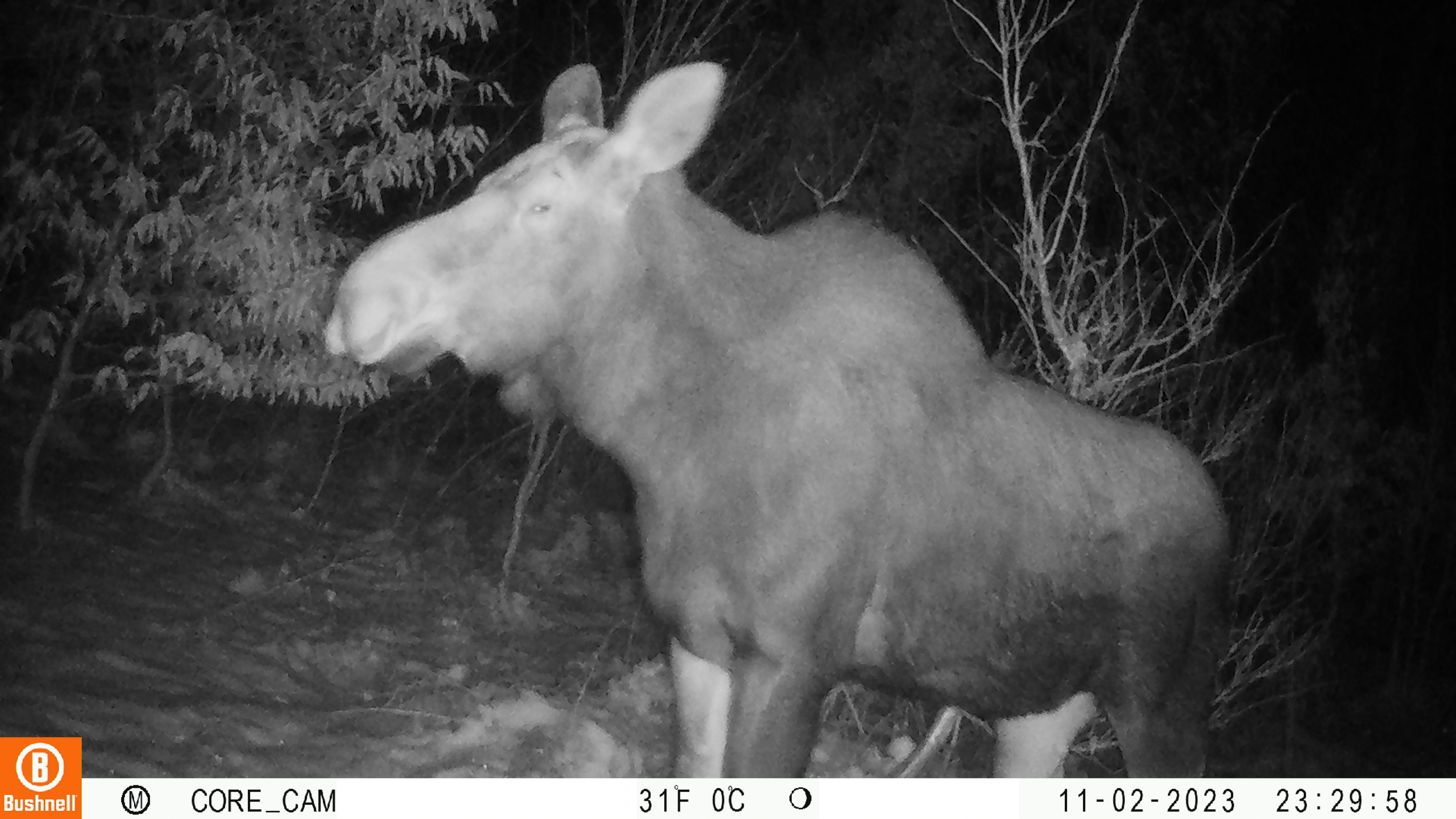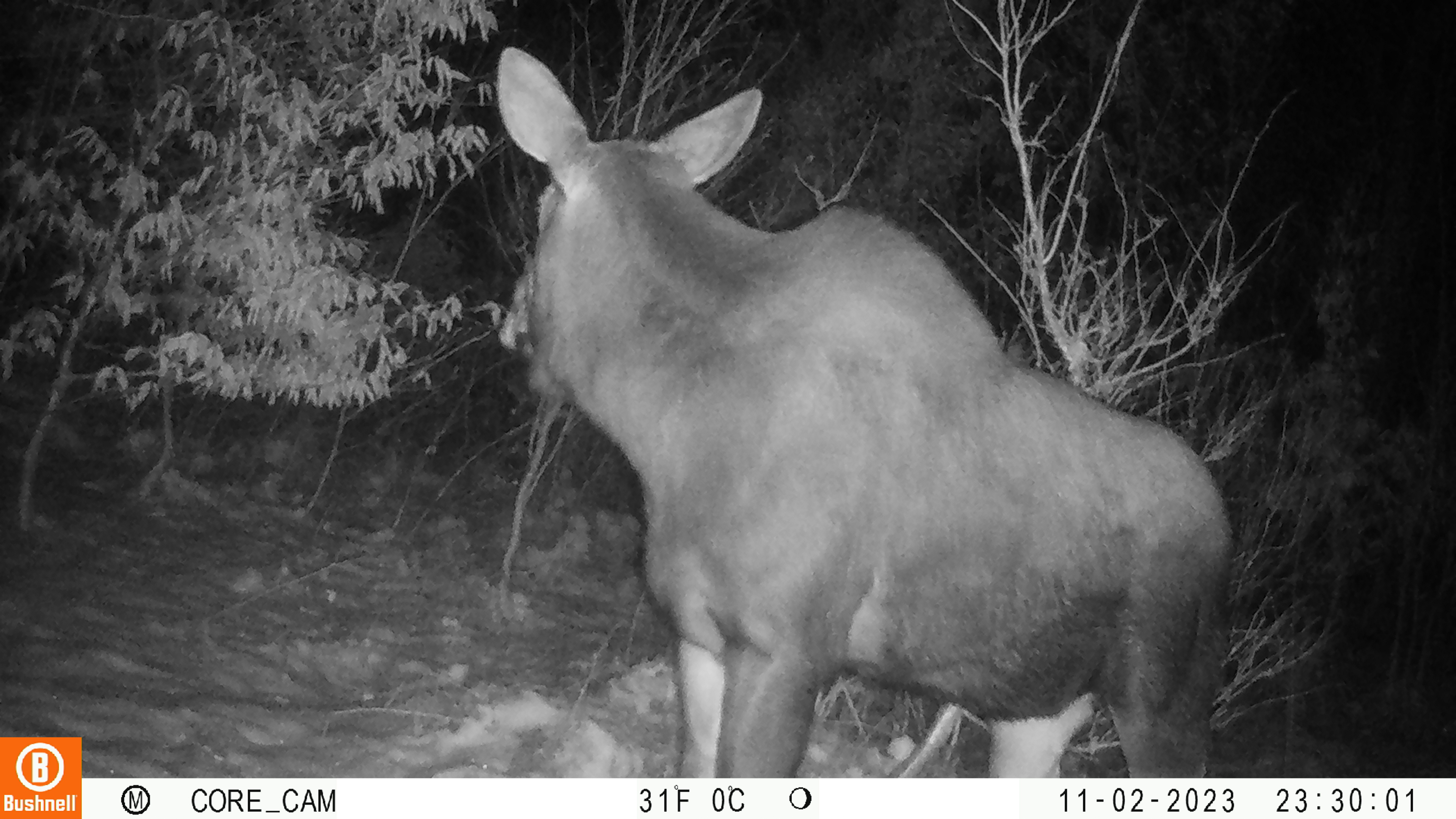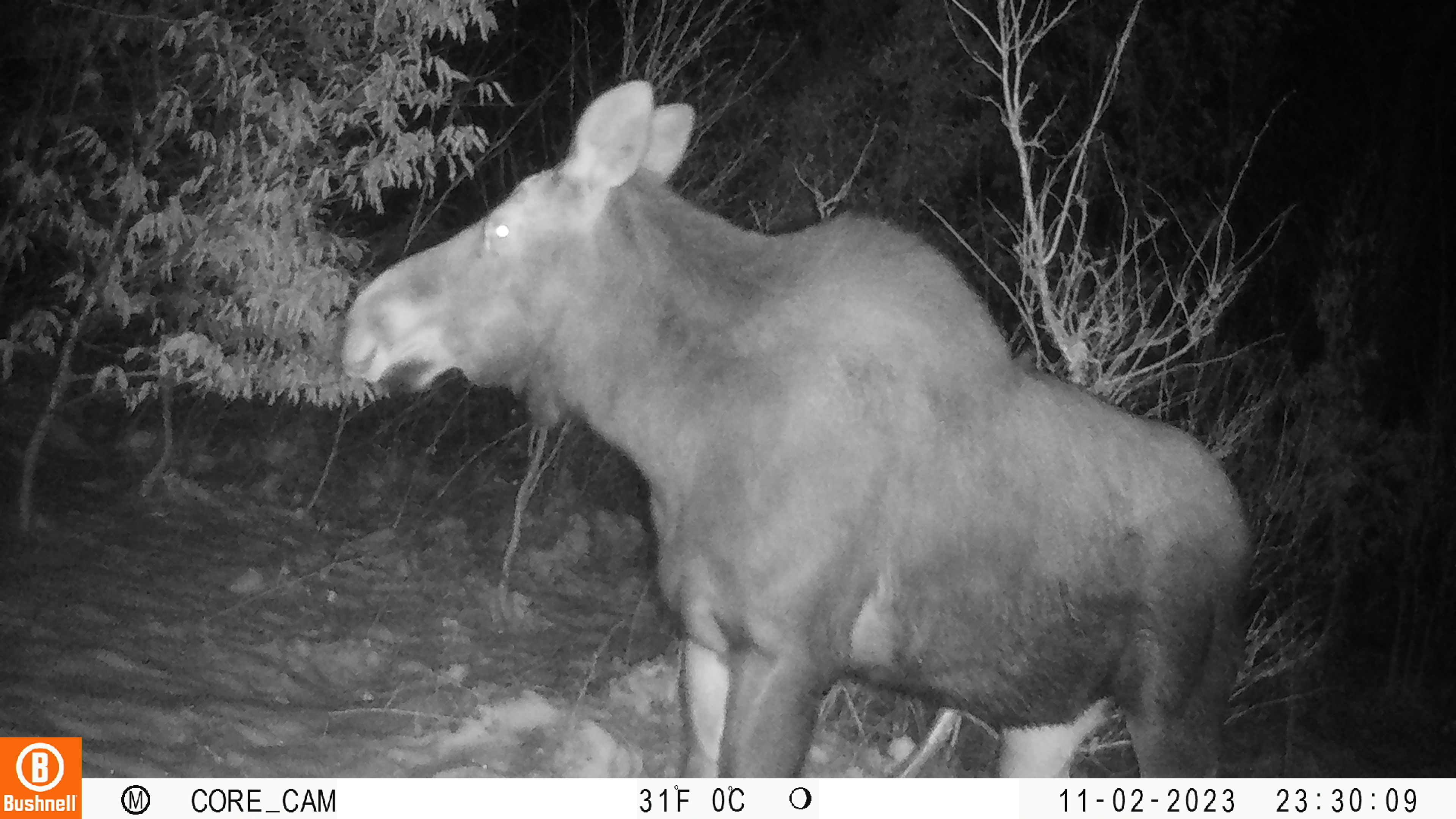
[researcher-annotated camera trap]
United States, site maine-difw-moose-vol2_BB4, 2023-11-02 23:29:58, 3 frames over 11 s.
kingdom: Animalia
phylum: Chordata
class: Mammalia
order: Artiodactyla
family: Cervidae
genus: Alces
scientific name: Alces alces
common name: moose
Moose (Alces alces).